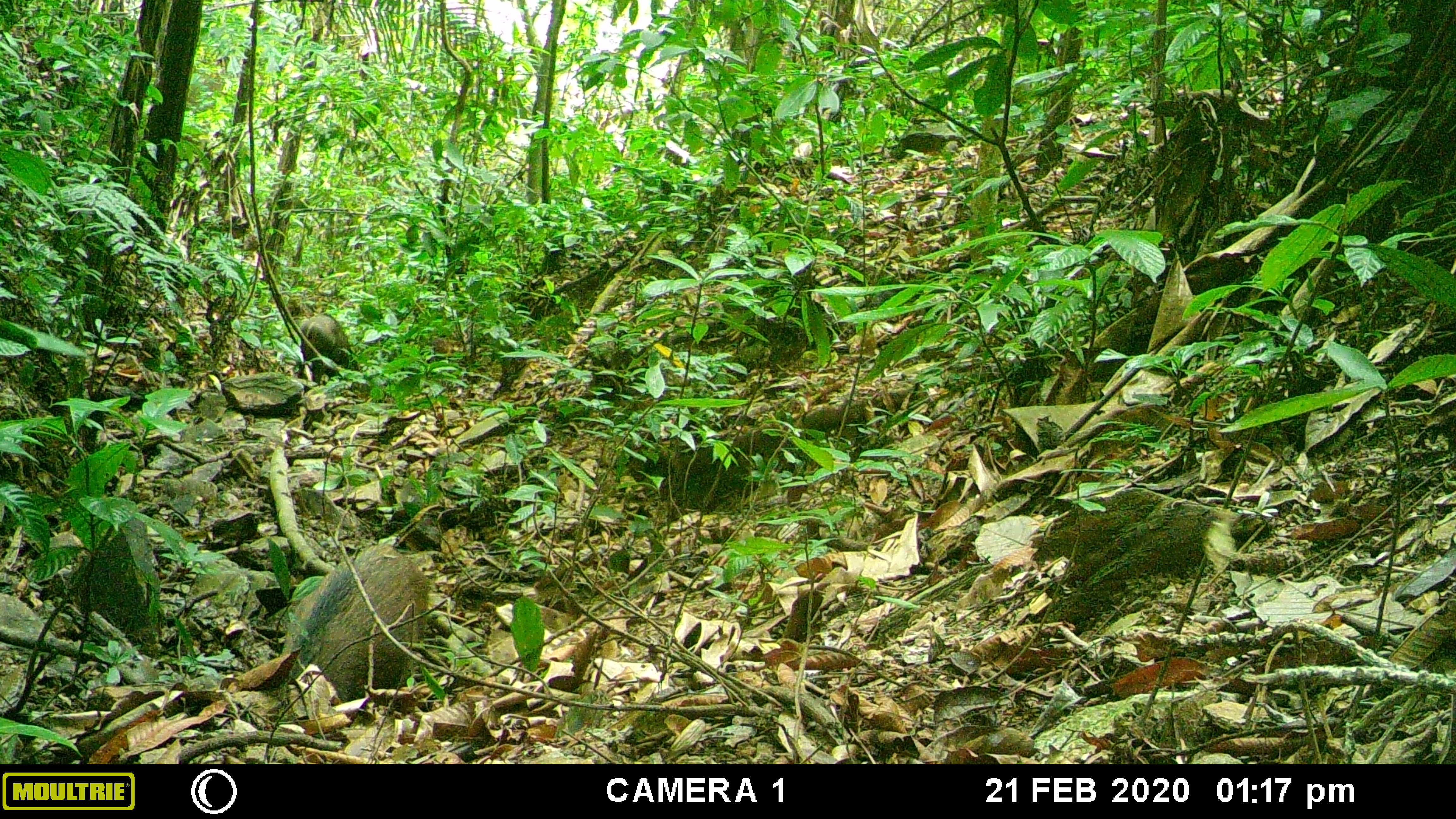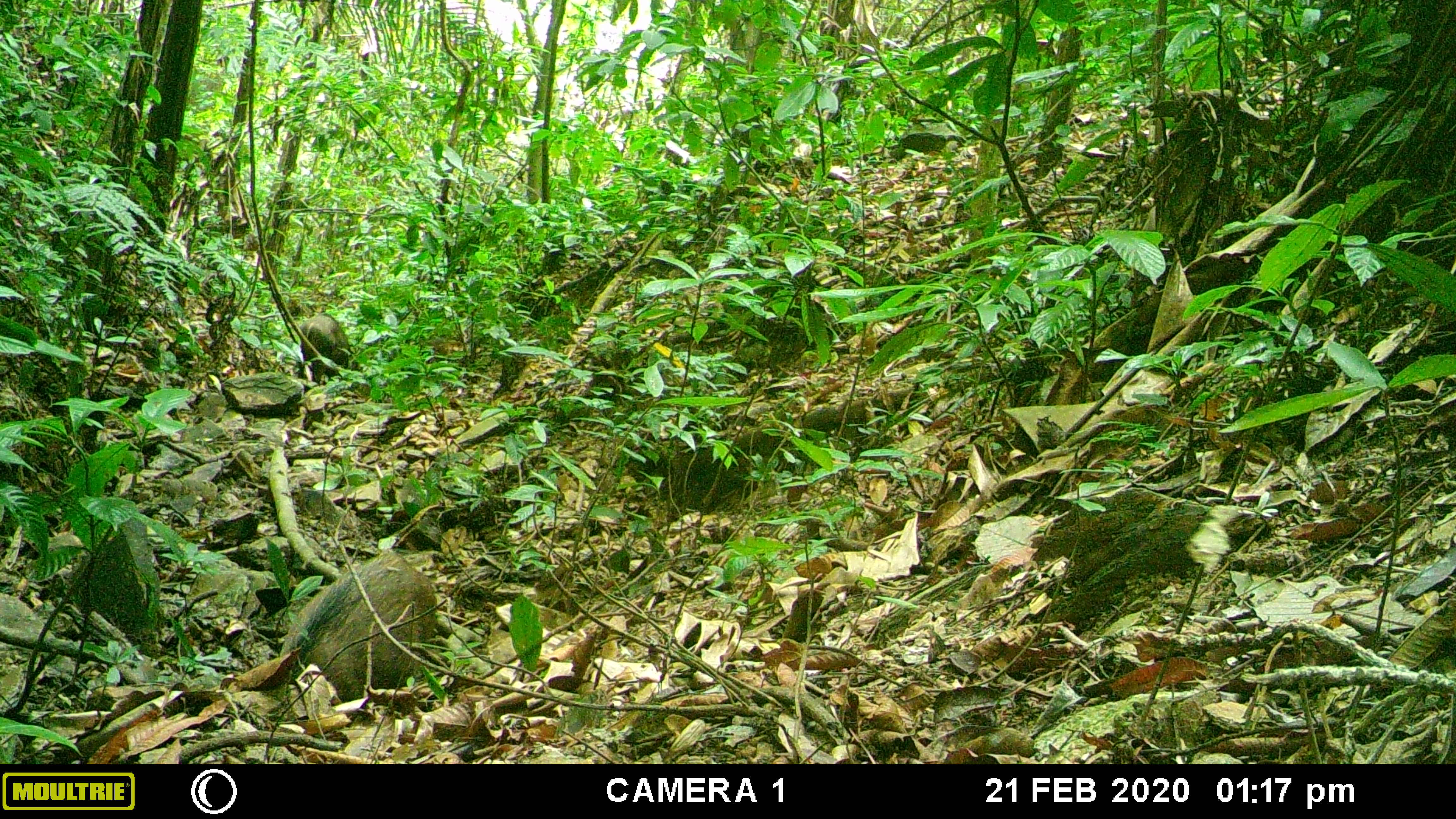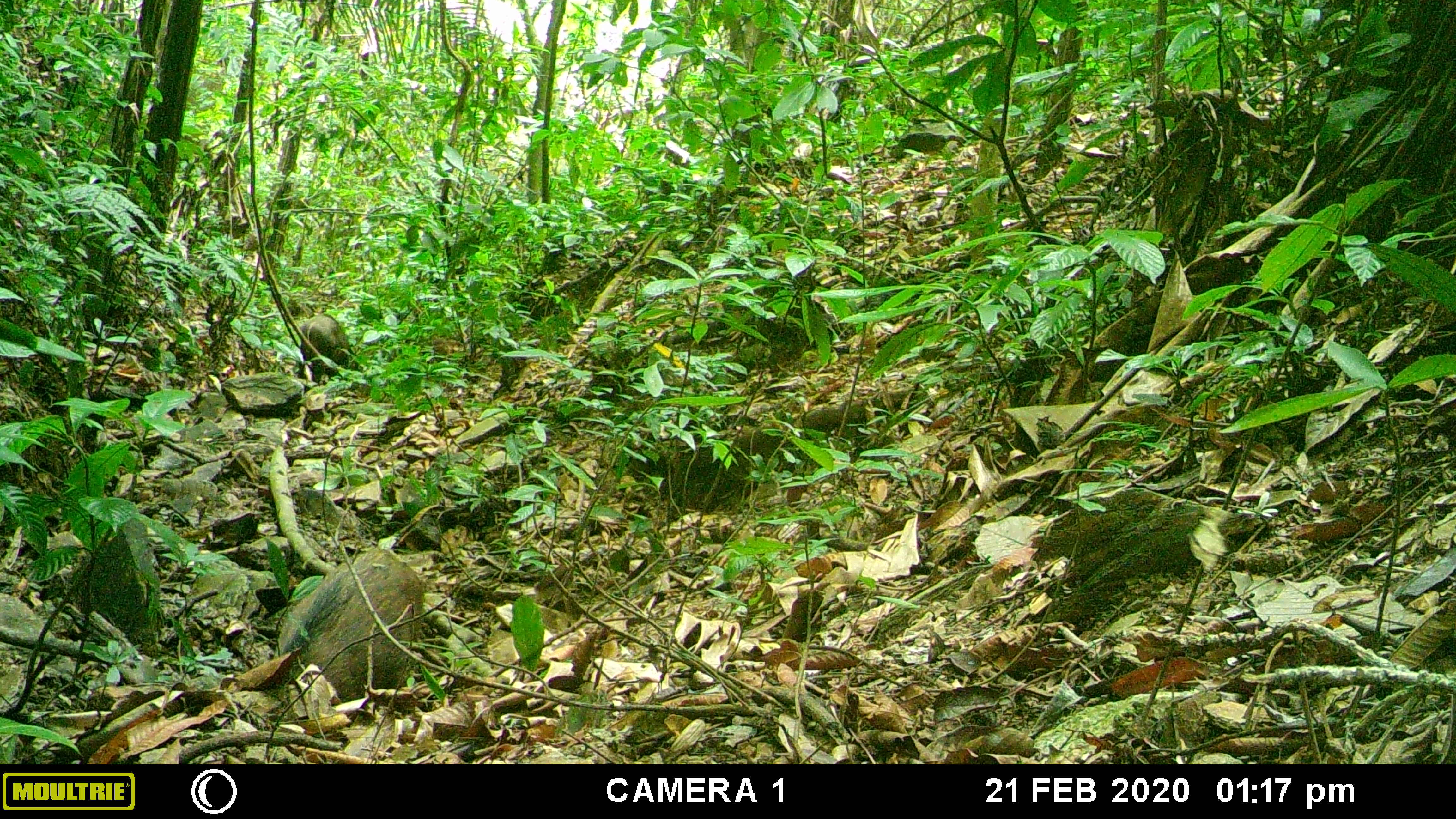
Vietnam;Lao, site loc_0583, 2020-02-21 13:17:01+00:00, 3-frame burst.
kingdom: Animalia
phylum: Chordata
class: Mammalia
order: Artiodactyla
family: Suidae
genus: Sus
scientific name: Sus scrofa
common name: eurasian wild pig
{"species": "eurasian wild pig (Sus scrofa)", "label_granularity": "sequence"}